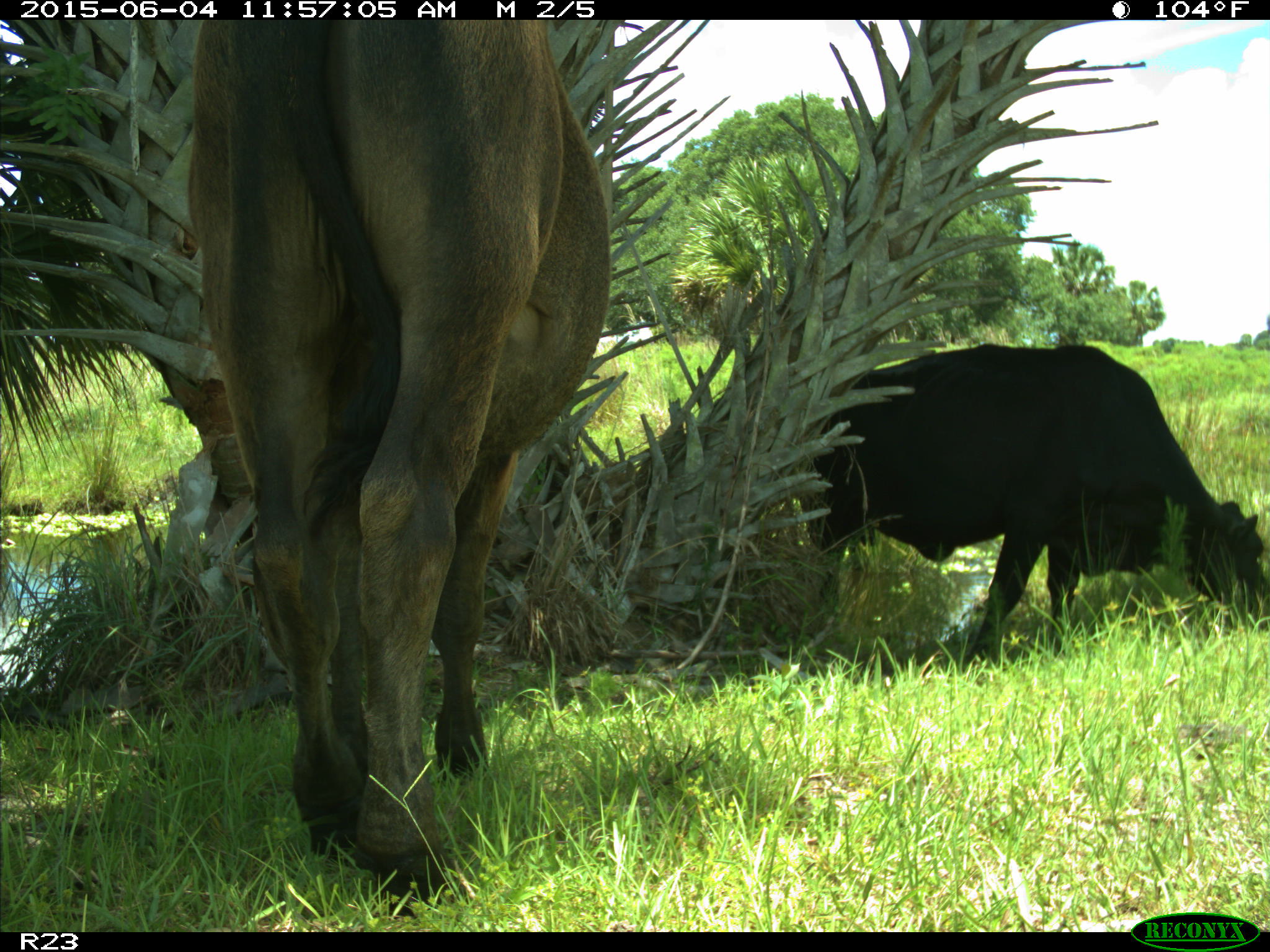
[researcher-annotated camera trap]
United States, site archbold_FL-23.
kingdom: Animalia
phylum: Chordata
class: Mammalia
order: Artiodactyla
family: Bovidae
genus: Bos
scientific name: Bos taurus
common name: domestic cow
Bos taurus (domestic cow).